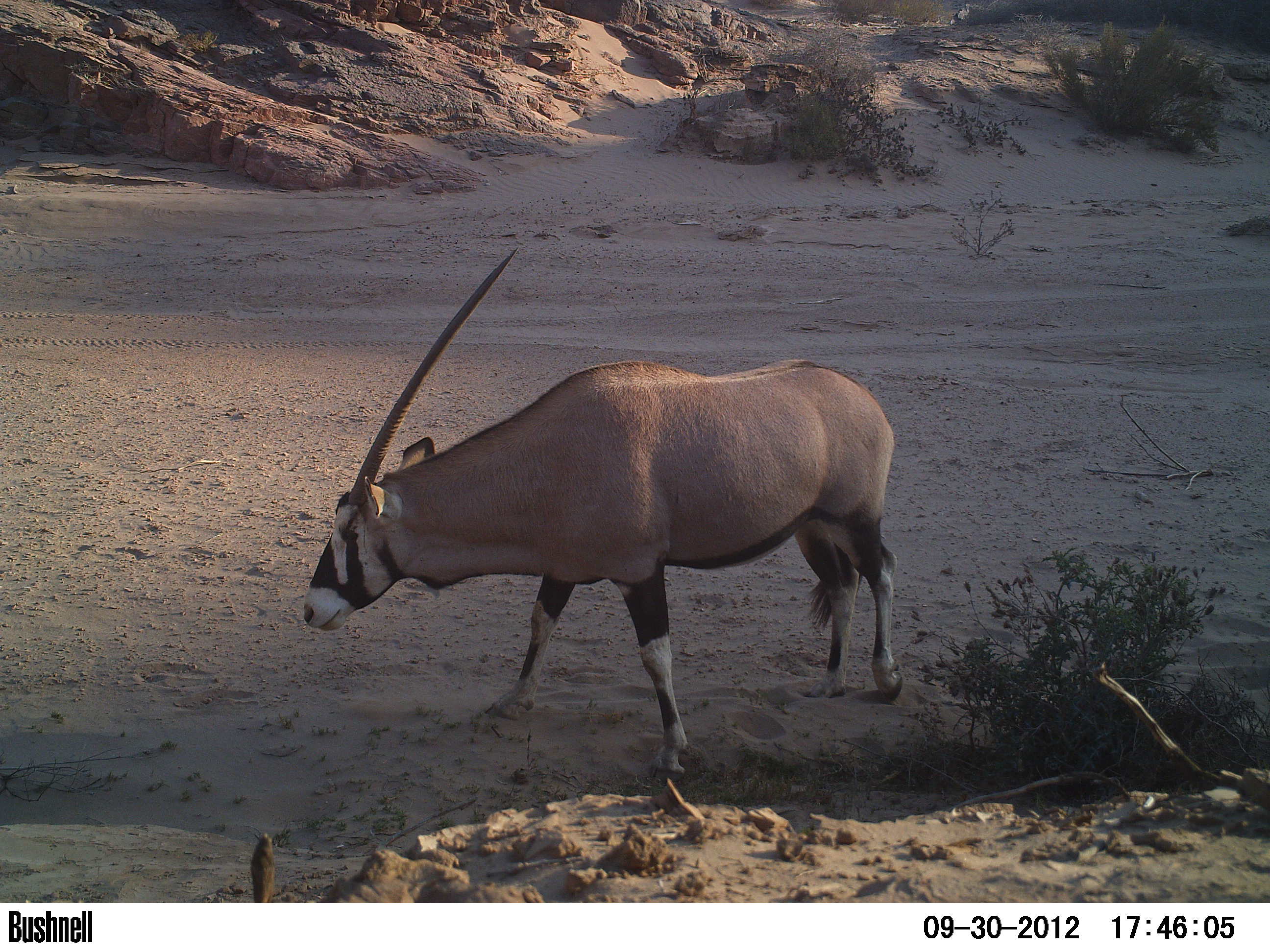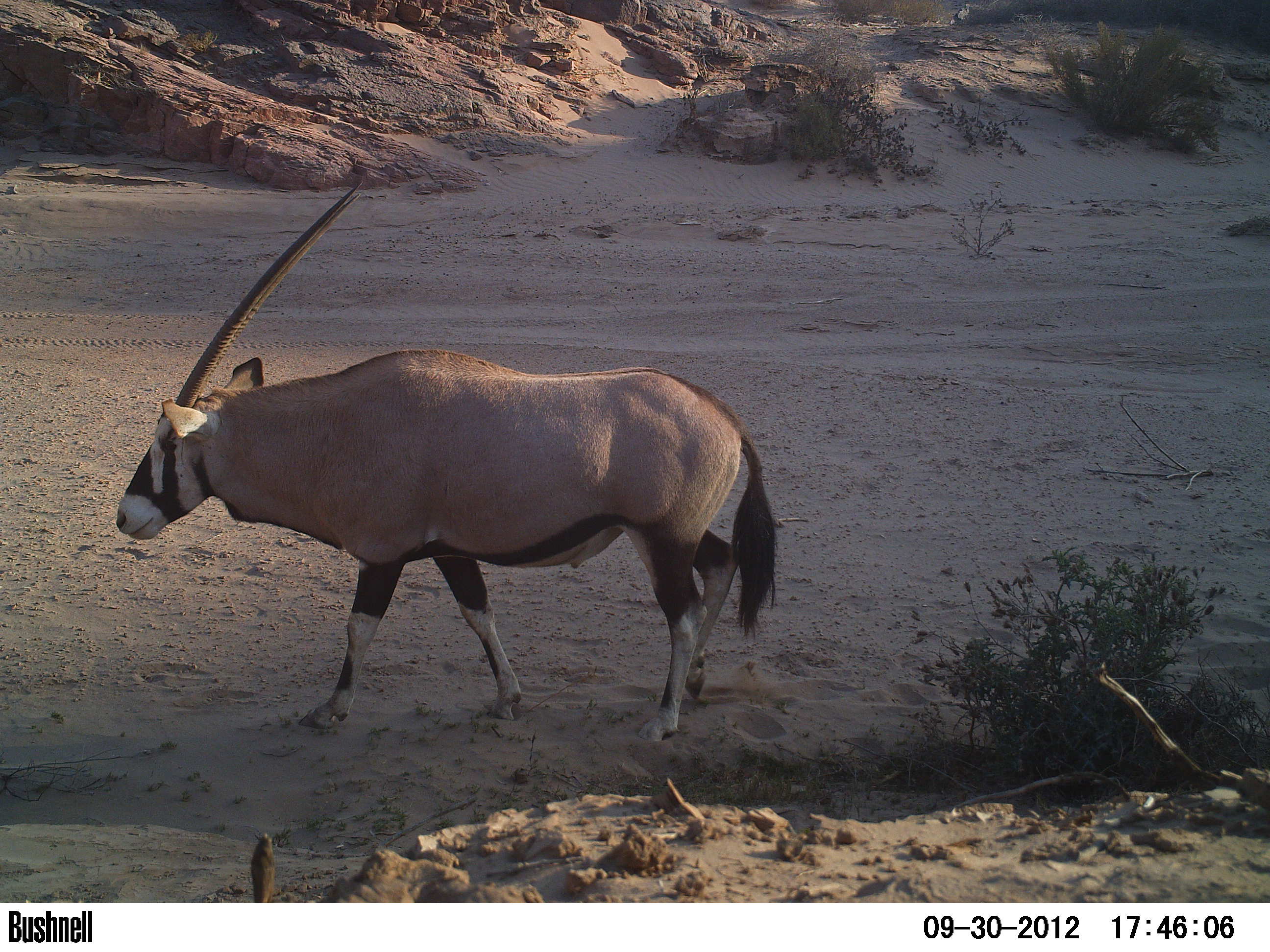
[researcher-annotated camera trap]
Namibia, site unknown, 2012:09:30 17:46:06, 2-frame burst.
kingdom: Animalia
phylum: Chordata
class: Mammalia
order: Artiodactyla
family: Bovidae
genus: Oryx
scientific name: Oryx gazella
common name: gemsbok